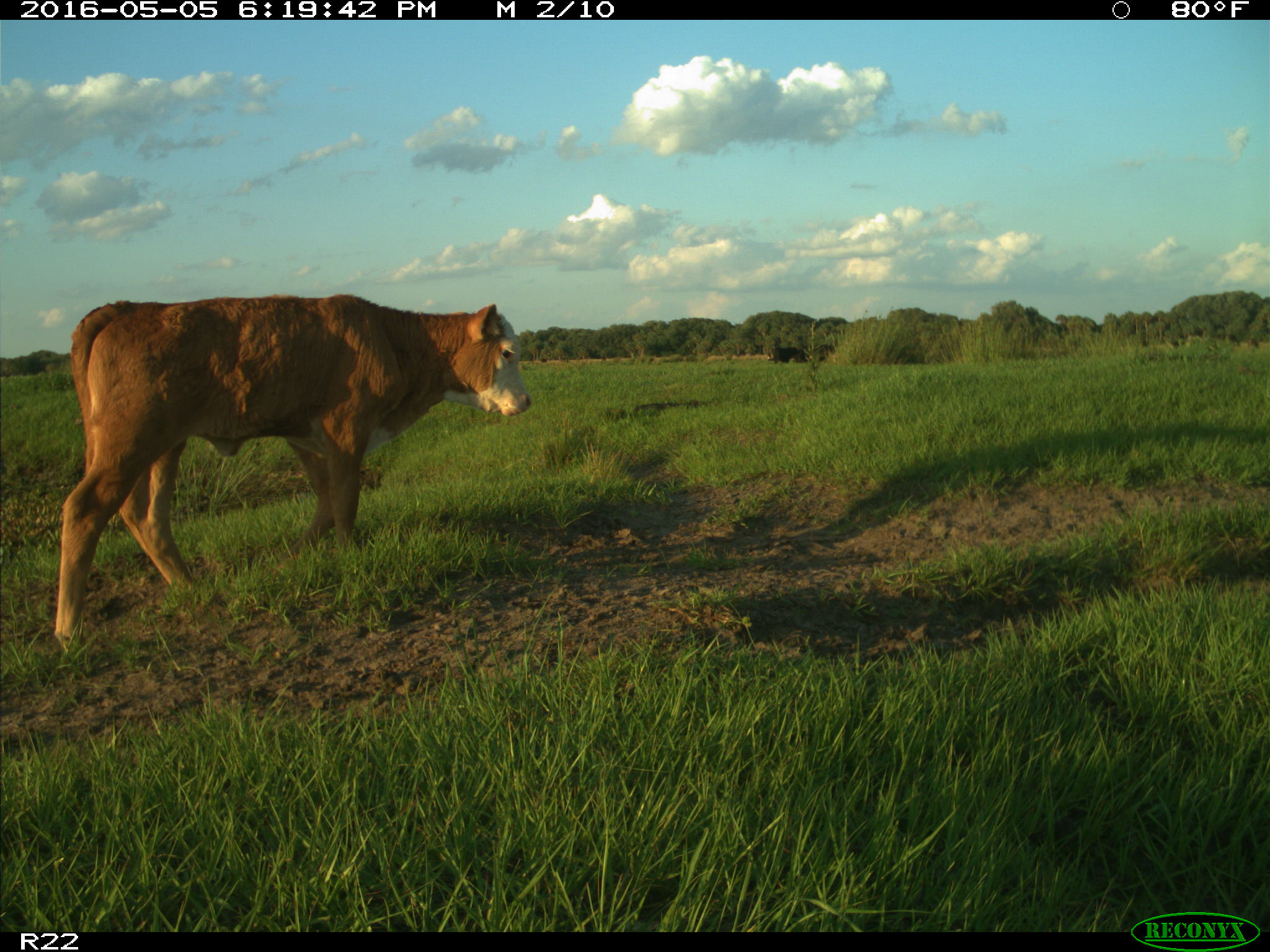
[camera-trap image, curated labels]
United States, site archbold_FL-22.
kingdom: Animalia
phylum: Chordata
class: Mammalia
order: Artiodactyla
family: Bovidae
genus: Bos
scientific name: Bos taurus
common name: domestic cow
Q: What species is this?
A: Bos taurus (domestic cow).